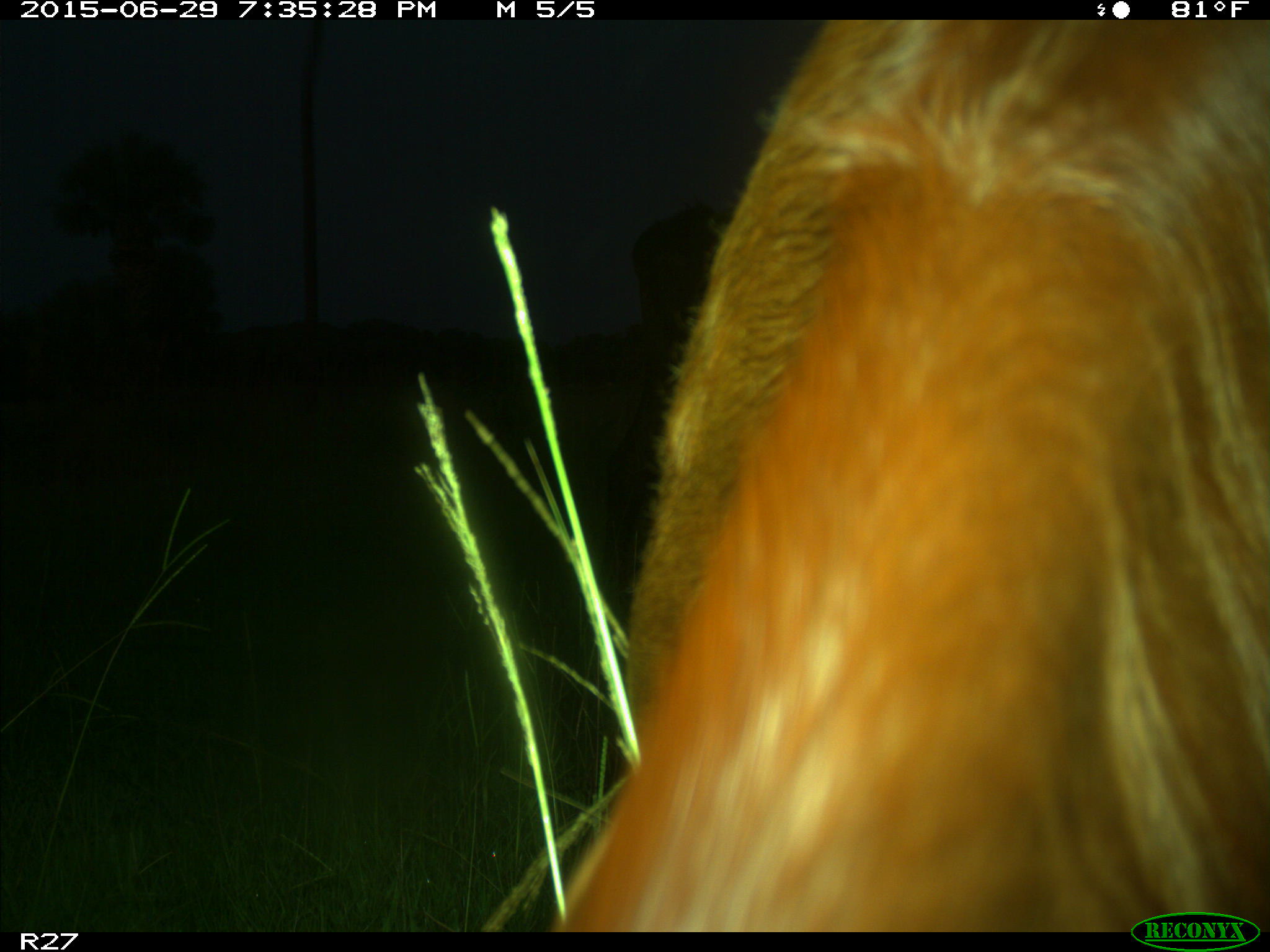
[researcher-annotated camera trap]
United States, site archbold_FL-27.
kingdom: Animalia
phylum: Chordata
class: Mammalia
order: Artiodactyla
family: Bovidae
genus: Bos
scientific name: Bos taurus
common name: domestic cow